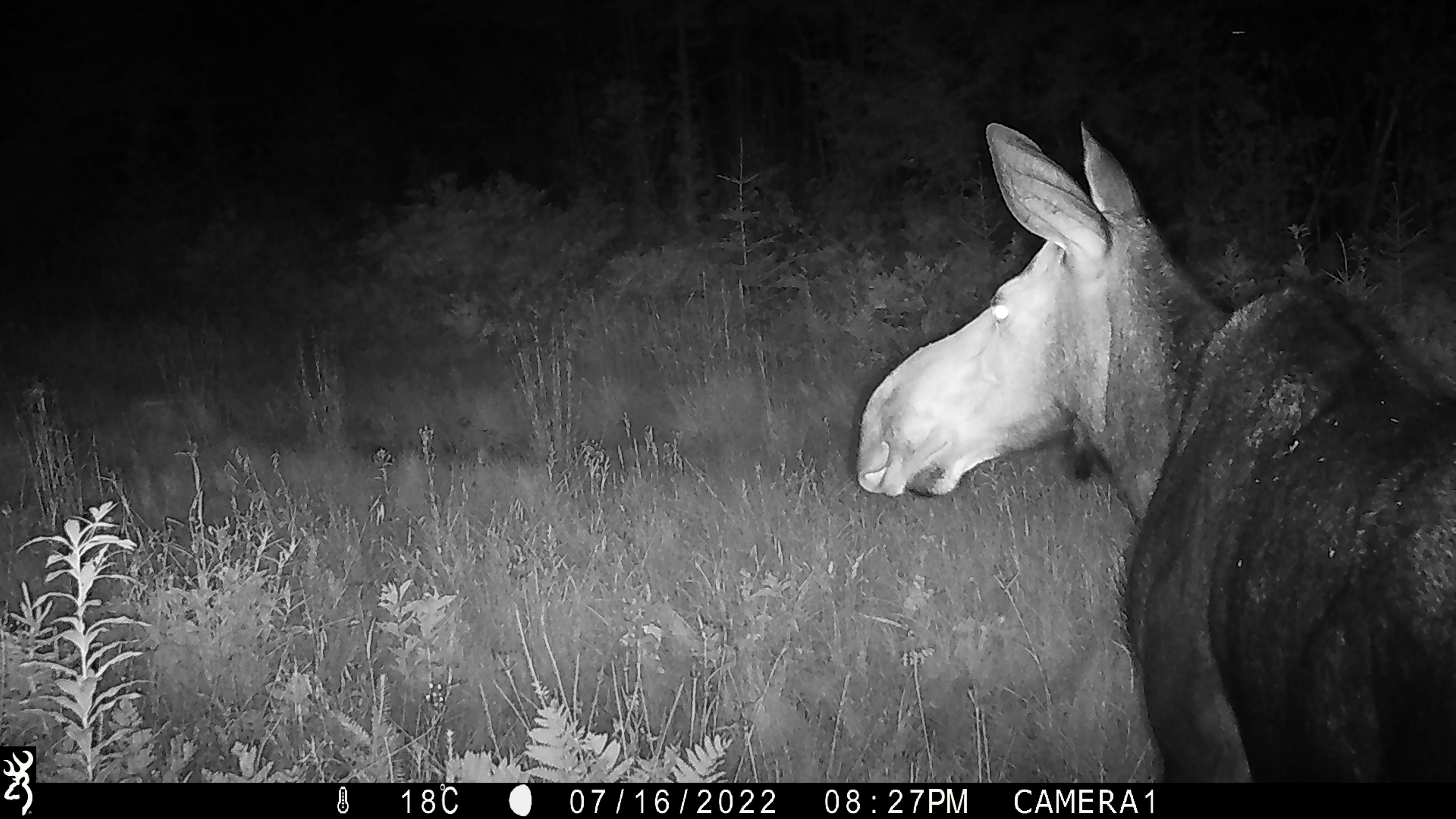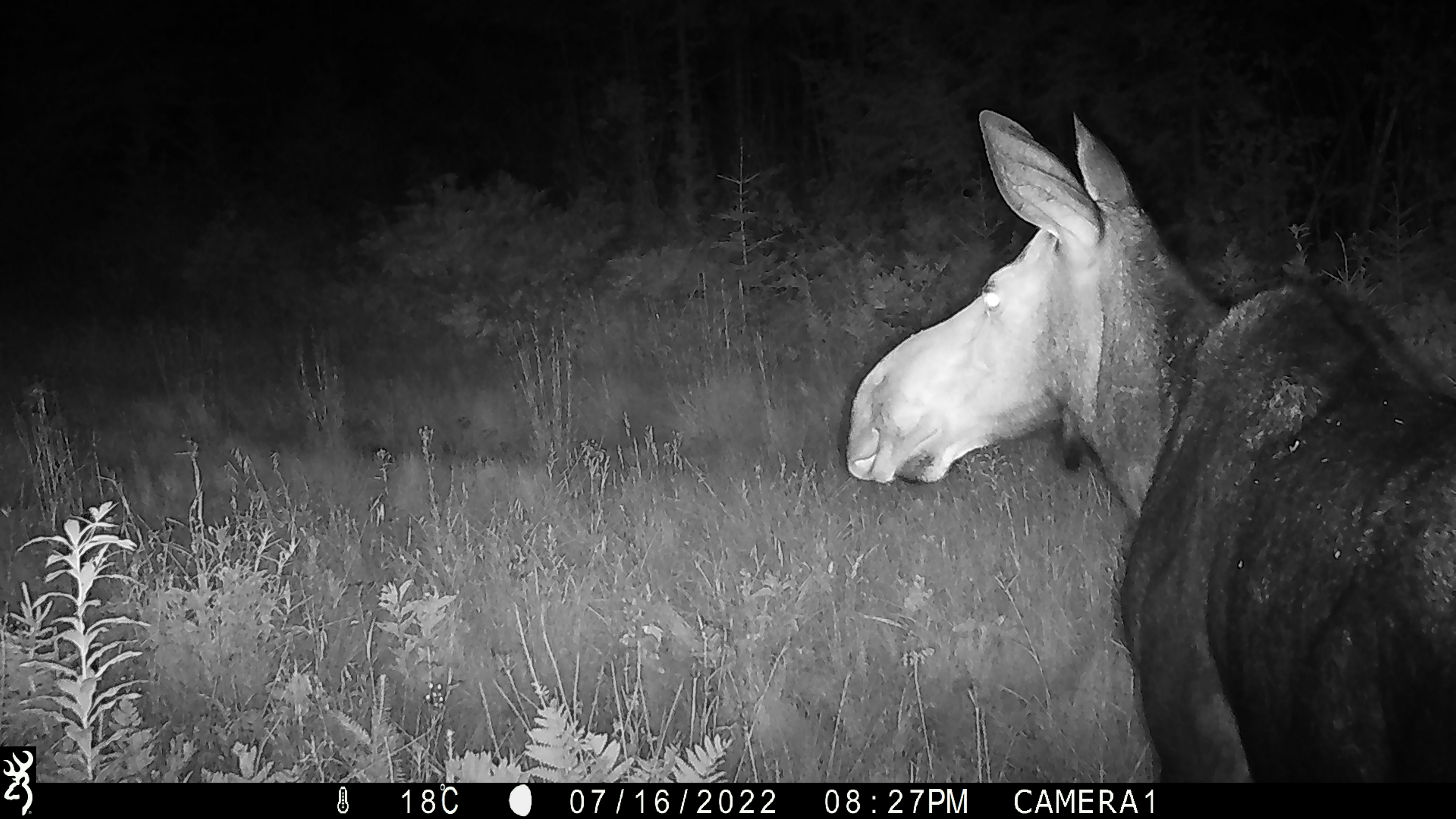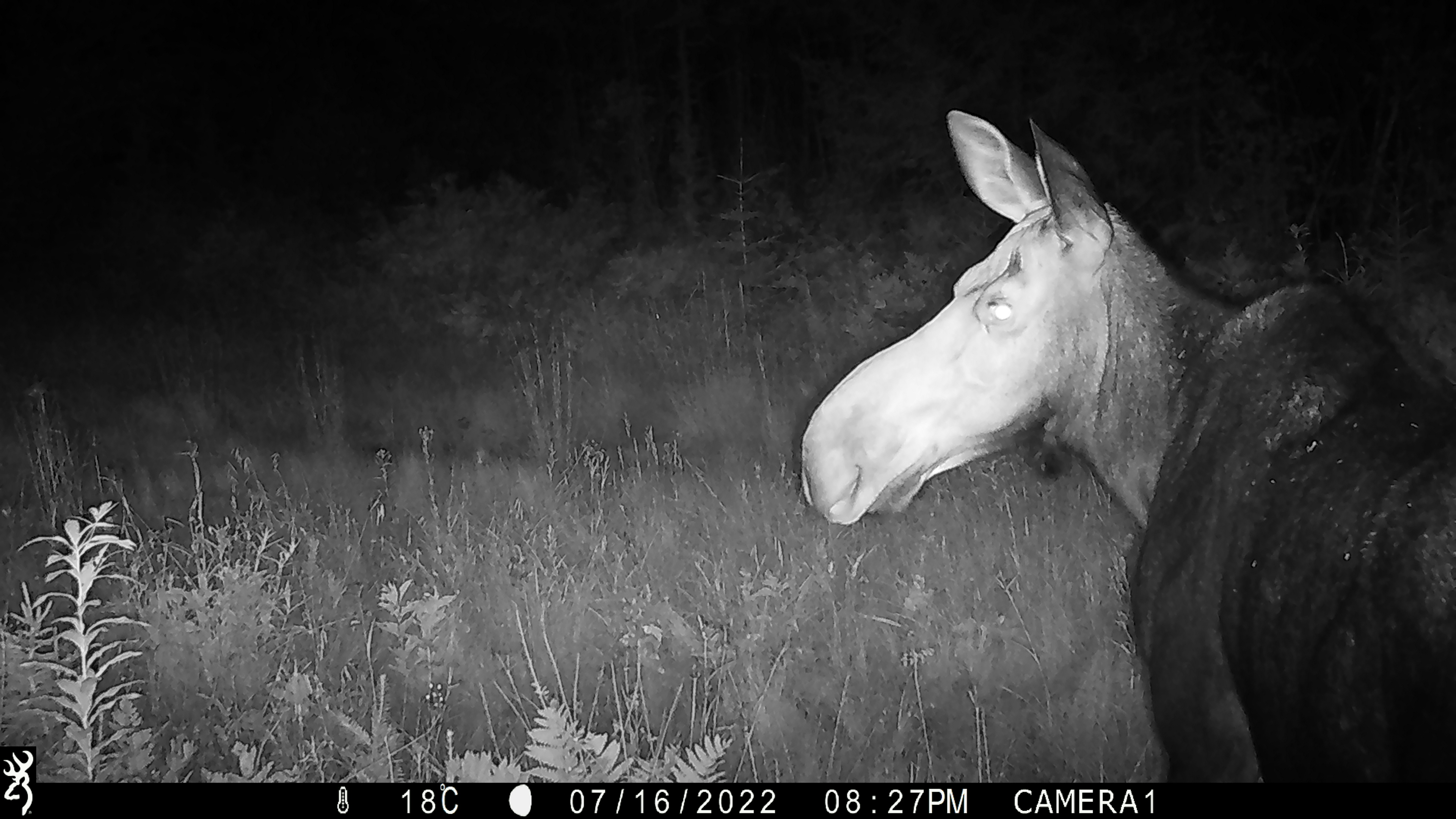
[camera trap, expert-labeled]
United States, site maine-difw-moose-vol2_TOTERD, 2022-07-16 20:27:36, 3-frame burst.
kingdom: Animalia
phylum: Chordata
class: Mammalia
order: Artiodactyla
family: Cervidae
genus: Alces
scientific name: Alces alces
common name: moose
Moose (Alces alces).